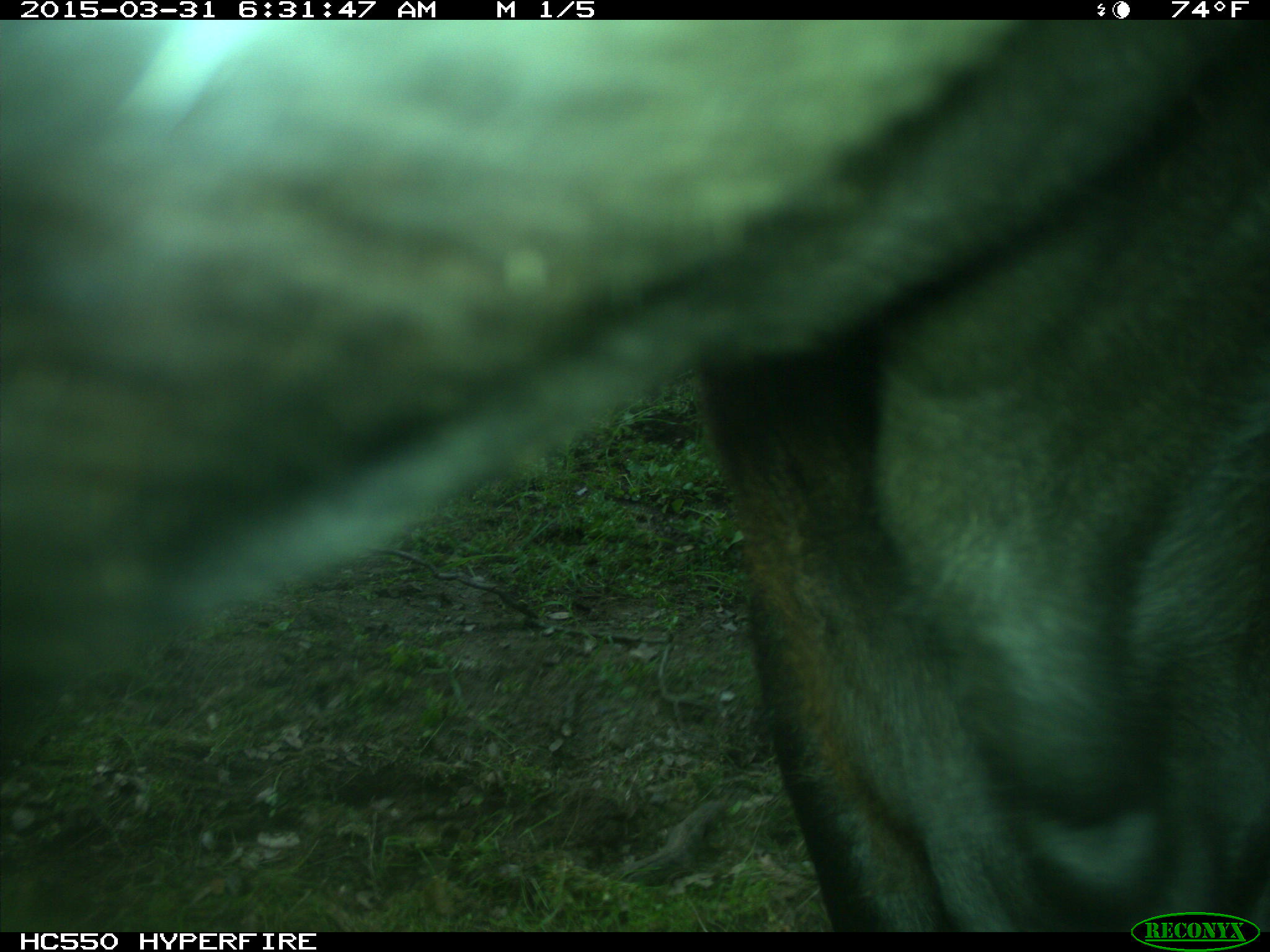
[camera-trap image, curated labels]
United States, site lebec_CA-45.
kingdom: Animalia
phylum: Chordata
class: Mammalia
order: Artiodactyla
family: Bovidae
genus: Bos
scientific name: Bos taurus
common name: domestic cow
Bos taurus (domestic cow).